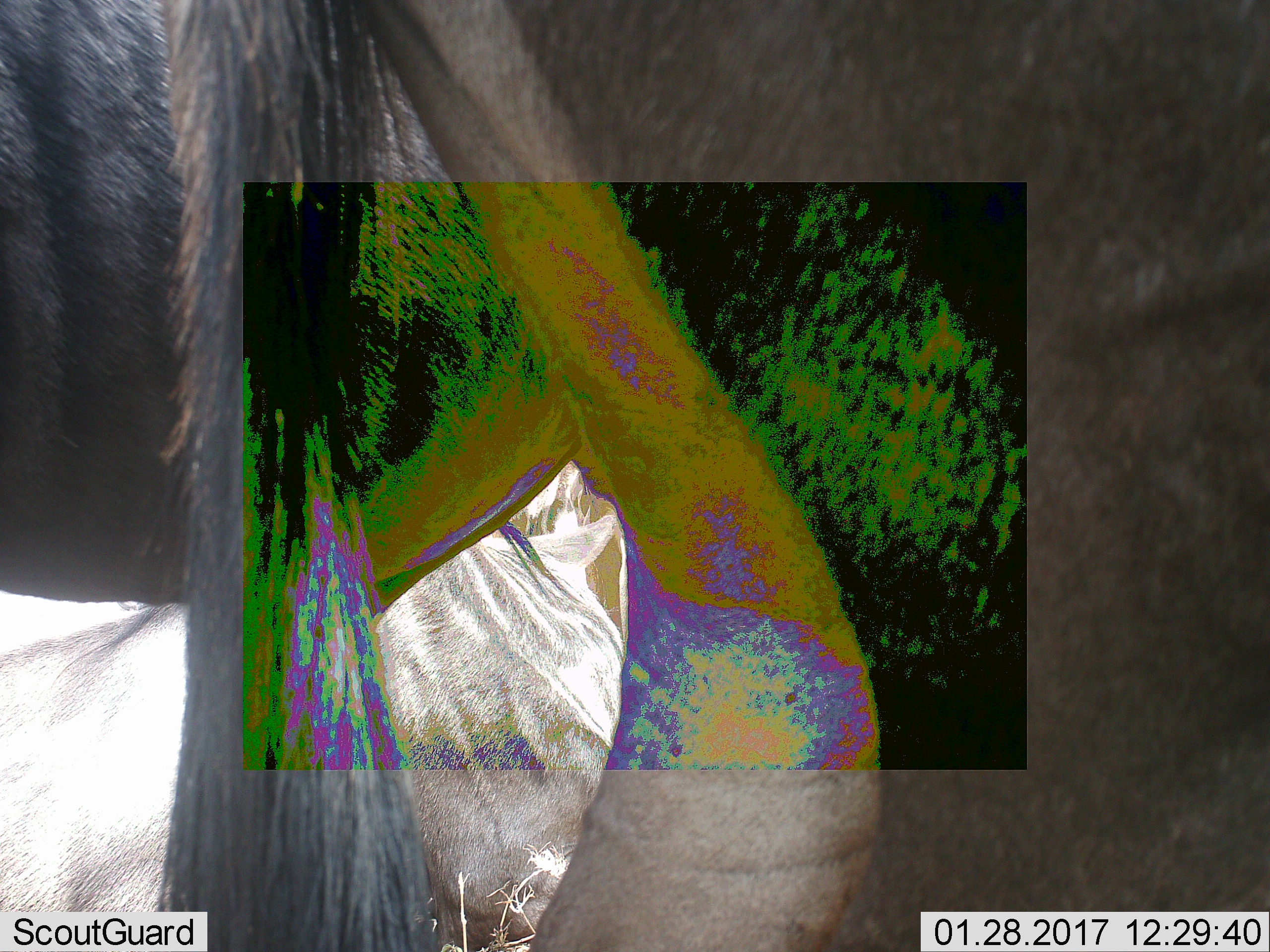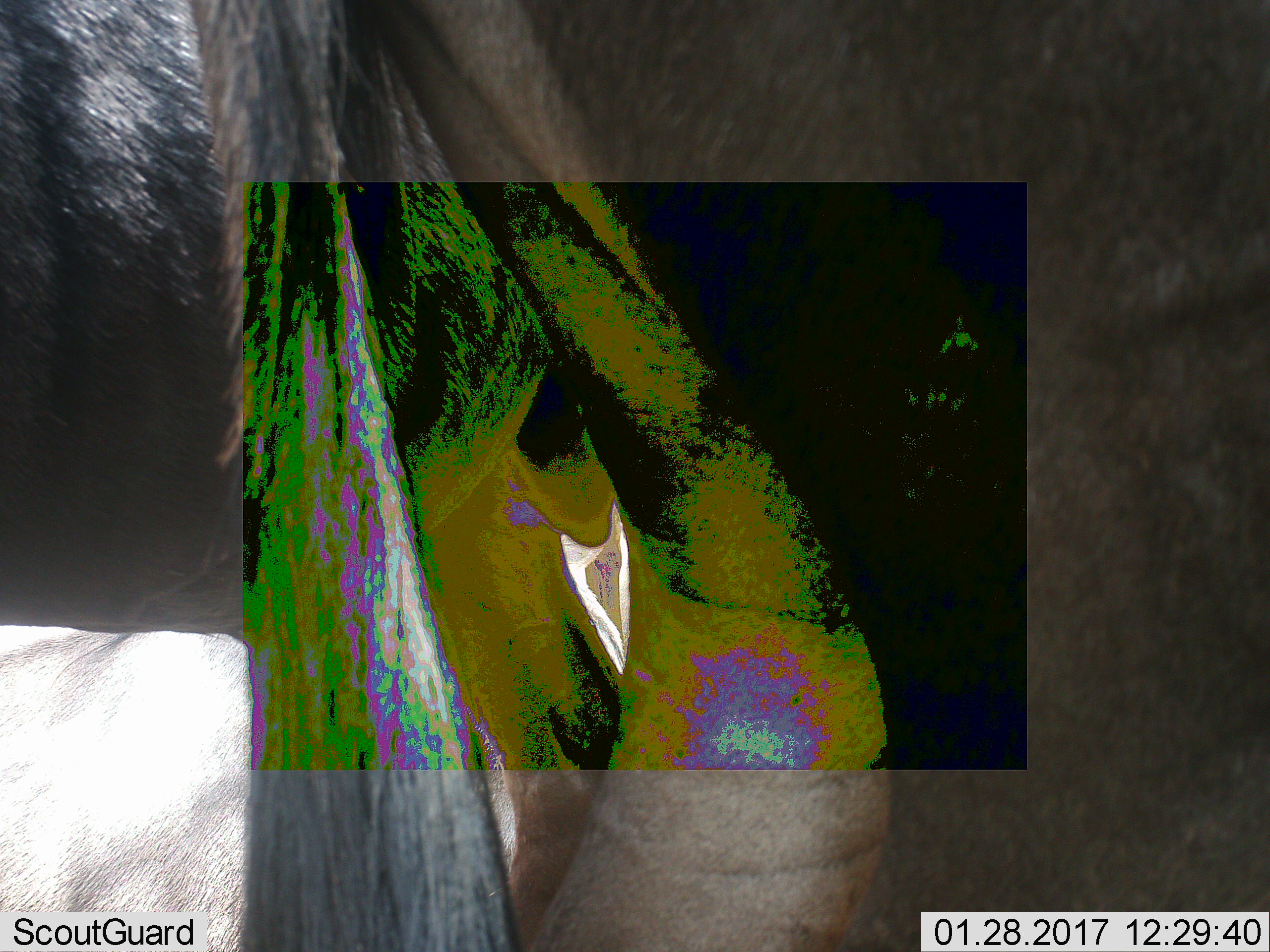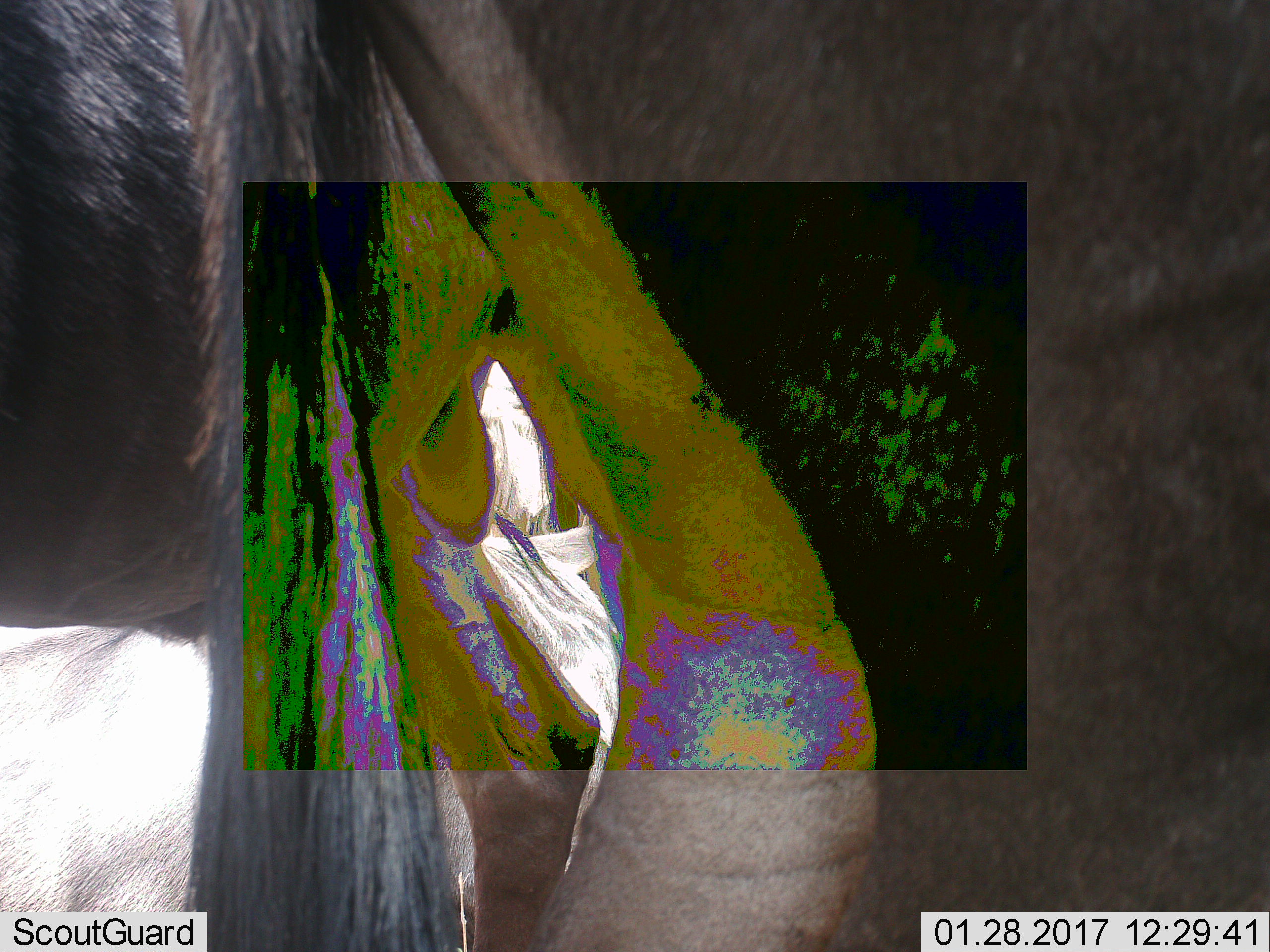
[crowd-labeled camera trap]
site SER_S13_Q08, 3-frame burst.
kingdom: Animalia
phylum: Chordata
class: Mammalia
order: Artiodactyla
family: Bovidae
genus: Connochaetes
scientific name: Connochaetes taurinus taurinus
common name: blue wildebeest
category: wildebeestblue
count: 2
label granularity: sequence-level